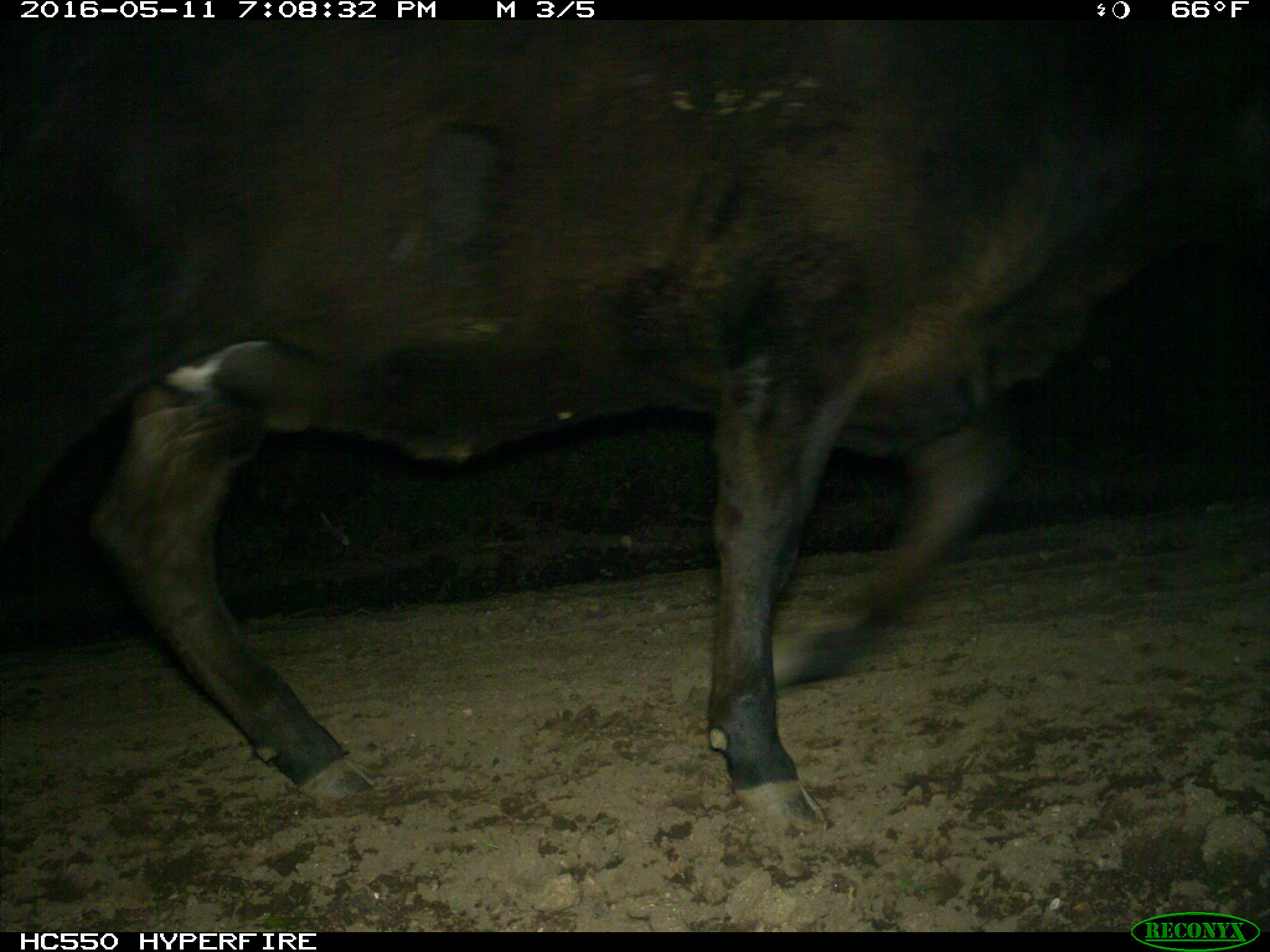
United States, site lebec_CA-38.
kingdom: Animalia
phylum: Chordata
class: Mammalia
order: Artiodactyla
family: Bovidae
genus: Bos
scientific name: Bos taurus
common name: domestic cow